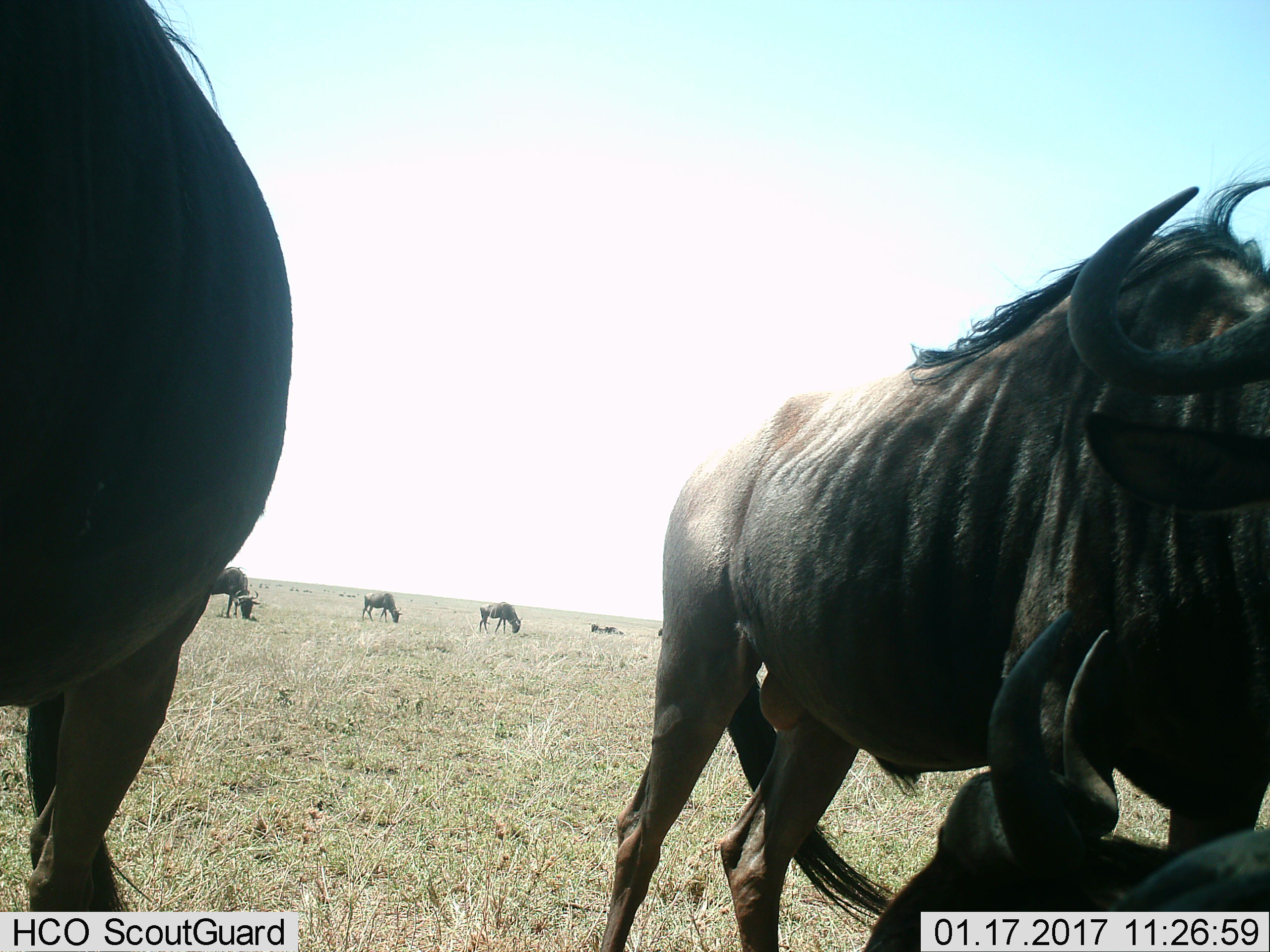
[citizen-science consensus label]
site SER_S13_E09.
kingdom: Animalia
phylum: Chordata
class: Mammalia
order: Artiodactyla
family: Bovidae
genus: Connochaetes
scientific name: Connochaetes taurinus taurinus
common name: blue wildebeest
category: wildebeestblue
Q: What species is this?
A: Wildebeestblue (blue wildebeest) (Connochaetes taurinus taurinus).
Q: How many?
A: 7.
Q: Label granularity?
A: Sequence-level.